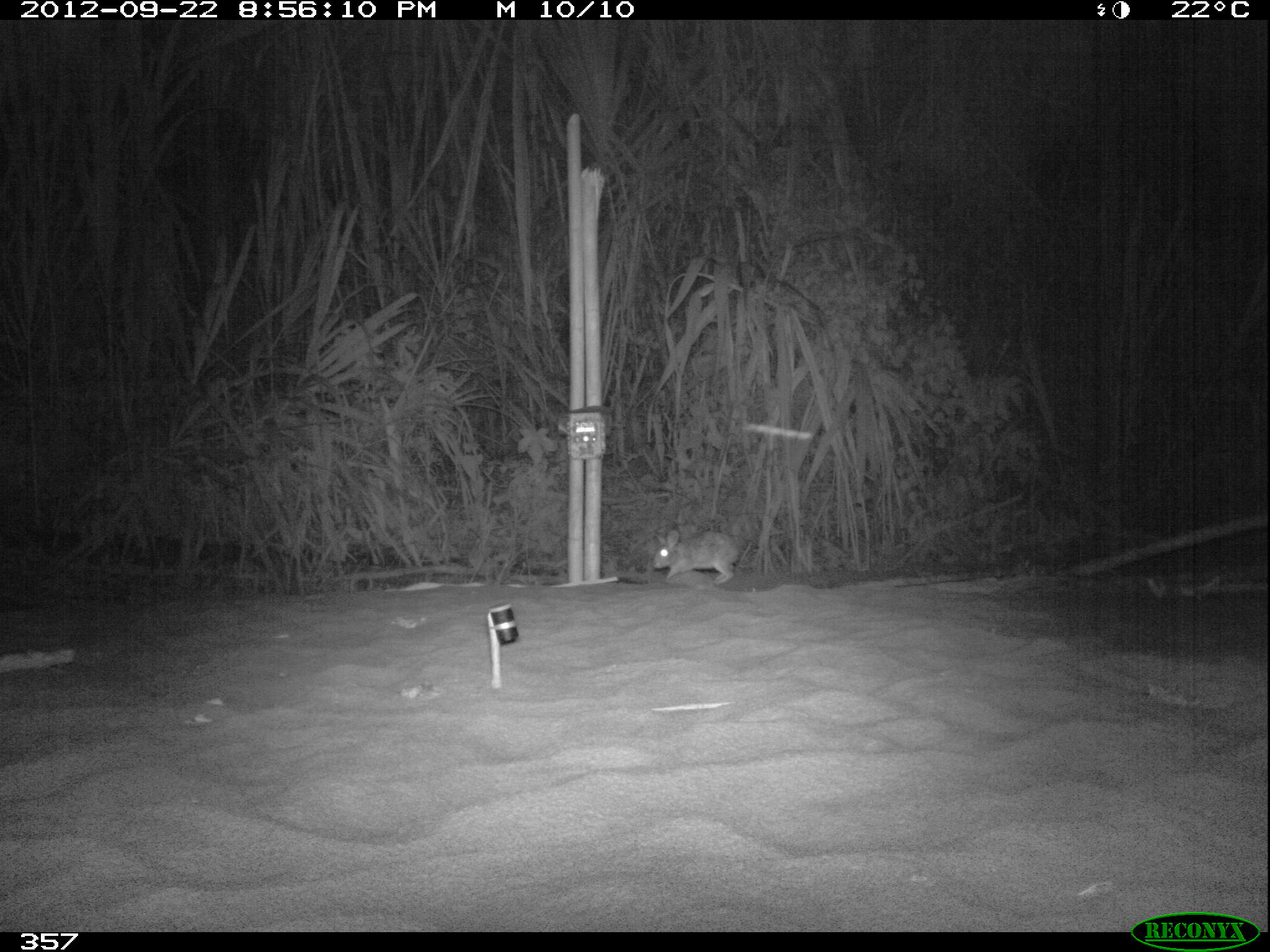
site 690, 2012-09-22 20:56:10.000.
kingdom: Animalia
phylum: Chordata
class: Mammalia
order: Lagomorpha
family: Leporidae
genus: Sylvilagus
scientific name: Sylvilagus brasiliensis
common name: tapeti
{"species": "Sylvilagus brasiliensis (tapeti)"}